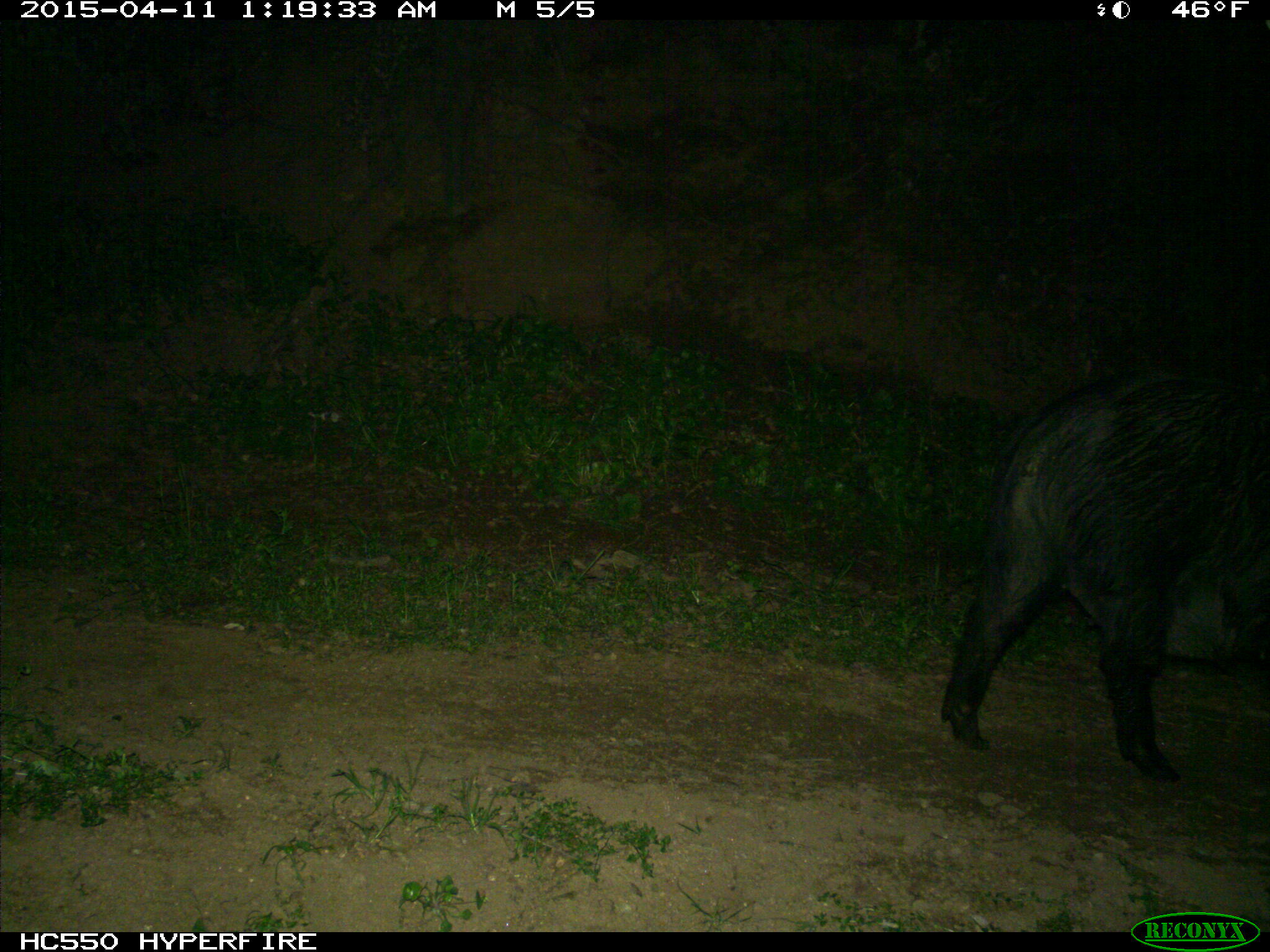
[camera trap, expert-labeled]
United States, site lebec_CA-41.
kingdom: Animalia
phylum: Chordata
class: Mammalia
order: Artiodactyla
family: Suidae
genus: Sus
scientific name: Sus scrofa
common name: wild boar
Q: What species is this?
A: Sus scrofa (wild boar).